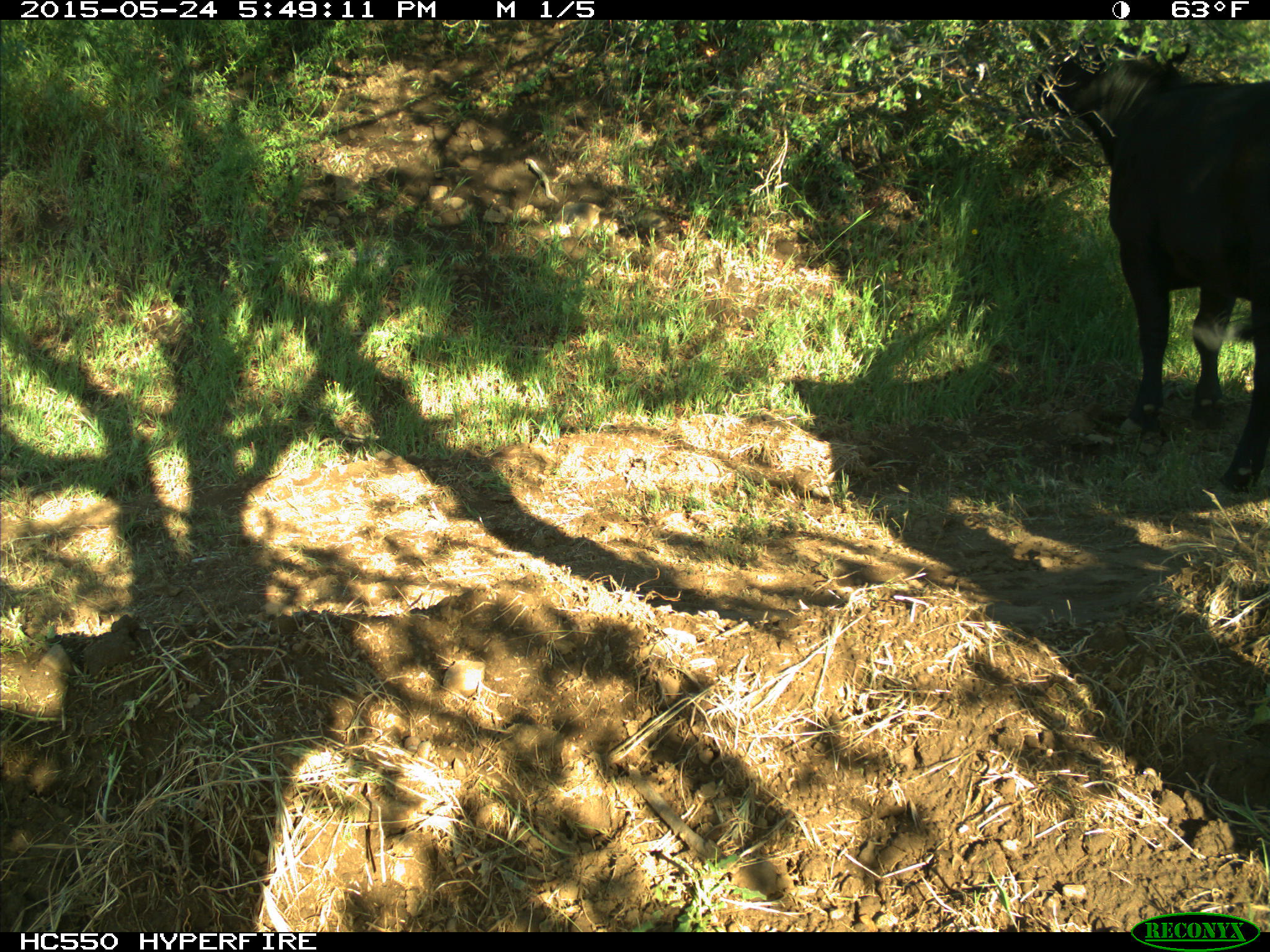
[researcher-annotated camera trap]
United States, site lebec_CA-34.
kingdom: Animalia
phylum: Chordata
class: Mammalia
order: Artiodactyla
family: Bovidae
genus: Bos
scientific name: Bos taurus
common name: domestic cow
Bos taurus (domestic cow).